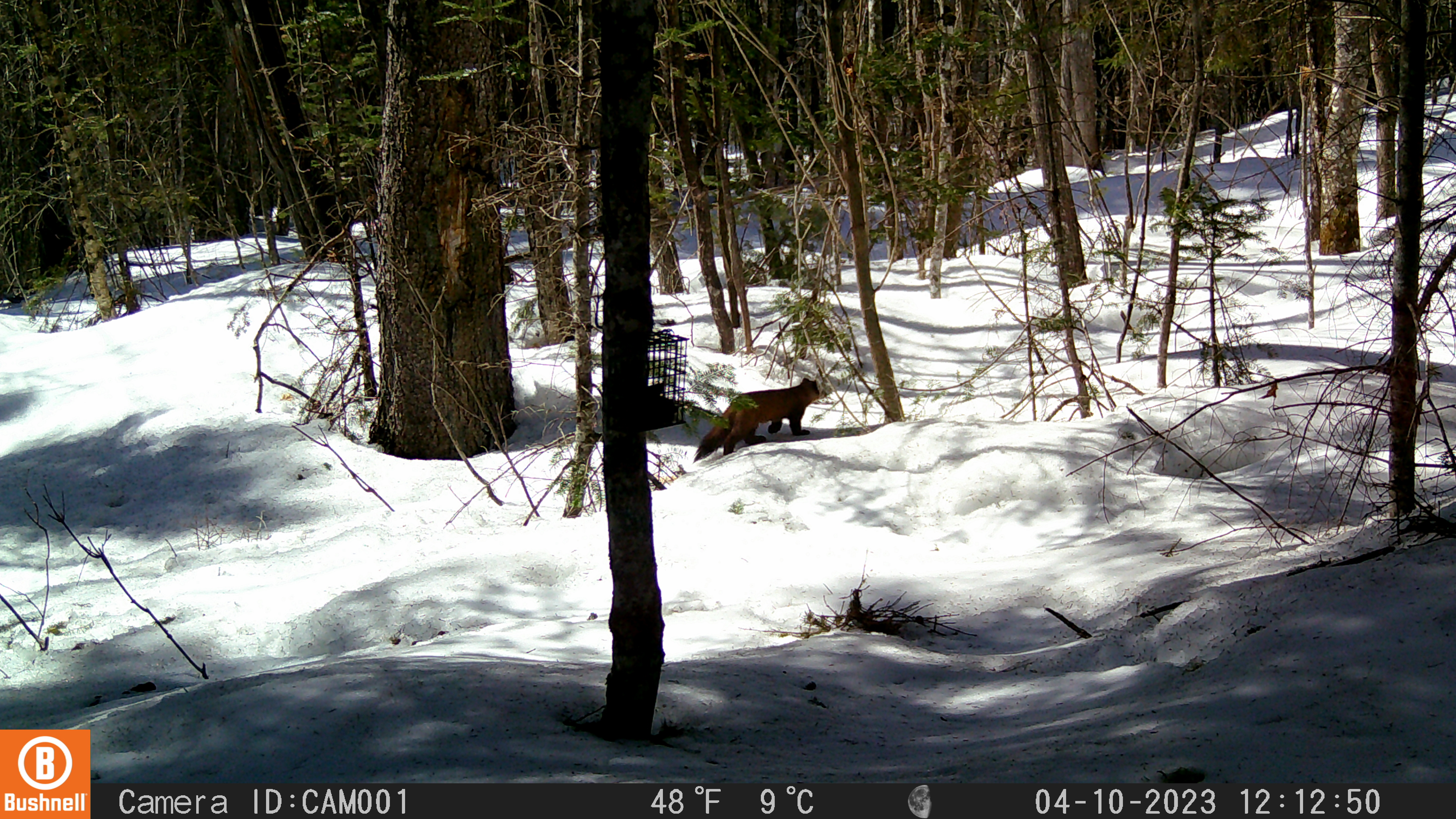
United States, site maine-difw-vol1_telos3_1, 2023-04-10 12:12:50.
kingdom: Animalia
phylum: Chordata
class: Mammalia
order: Carnivora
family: Mustelidae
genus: Martes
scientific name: Martes americana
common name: american marten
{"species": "american marten (Martes americana)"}